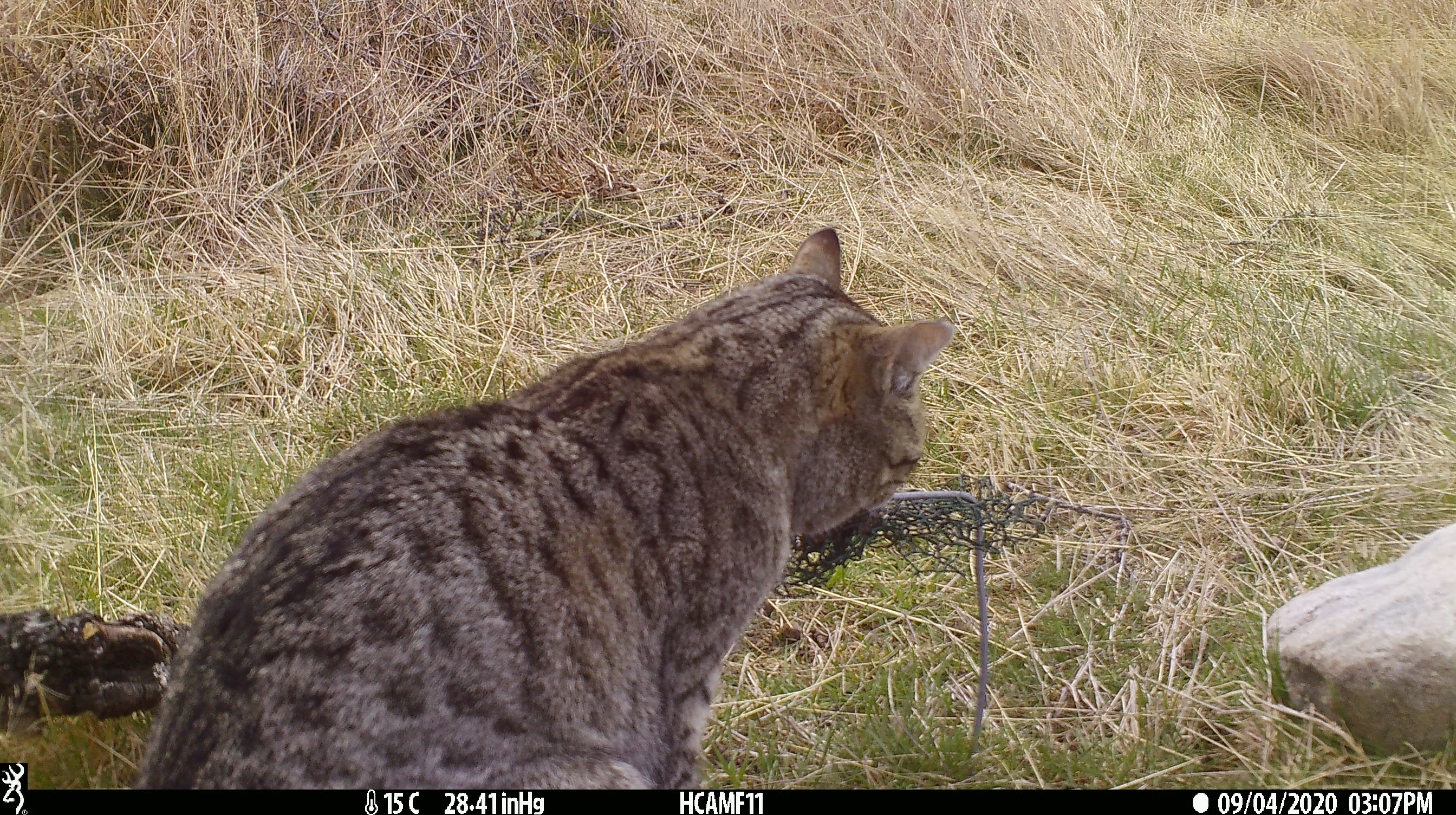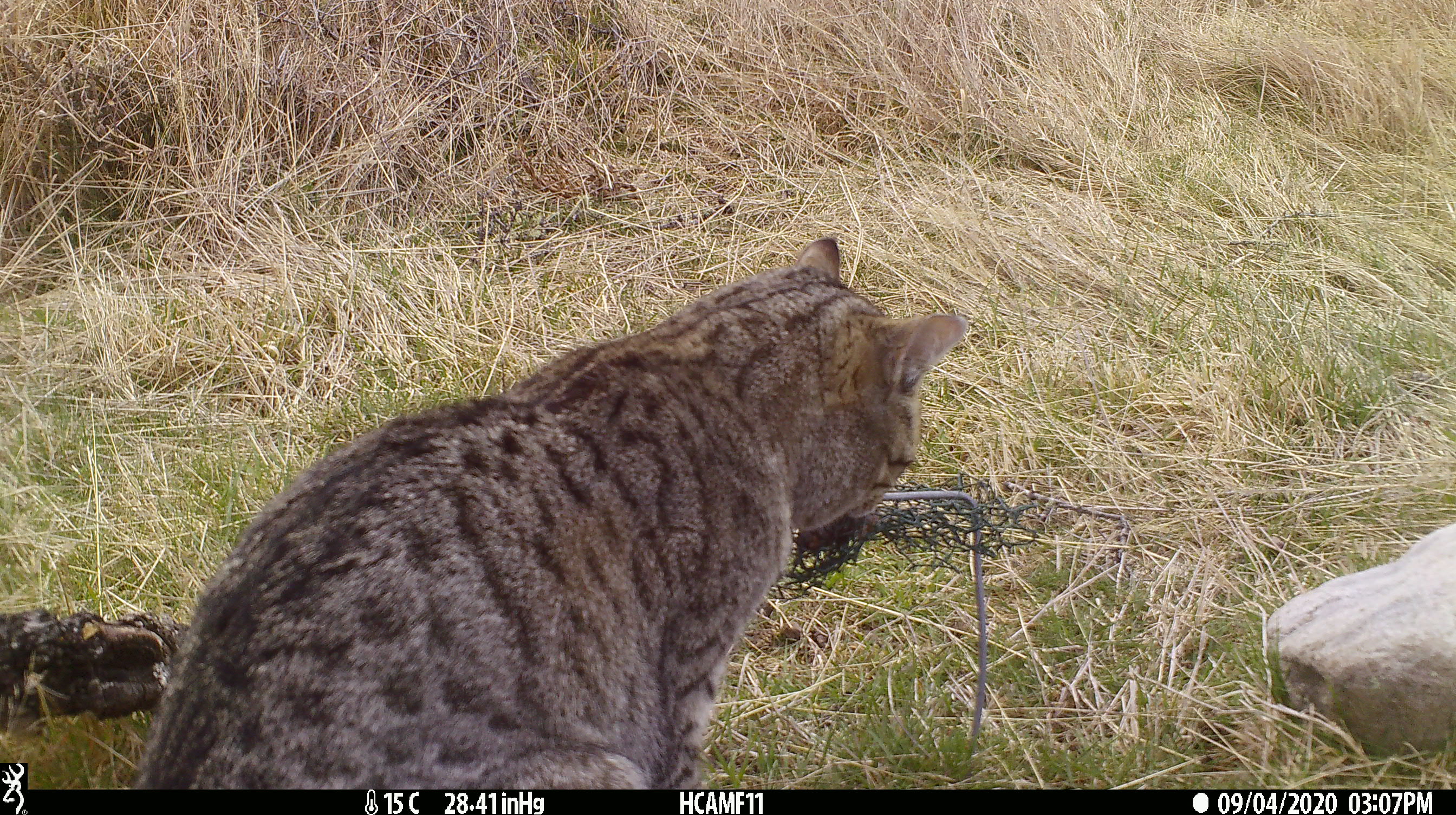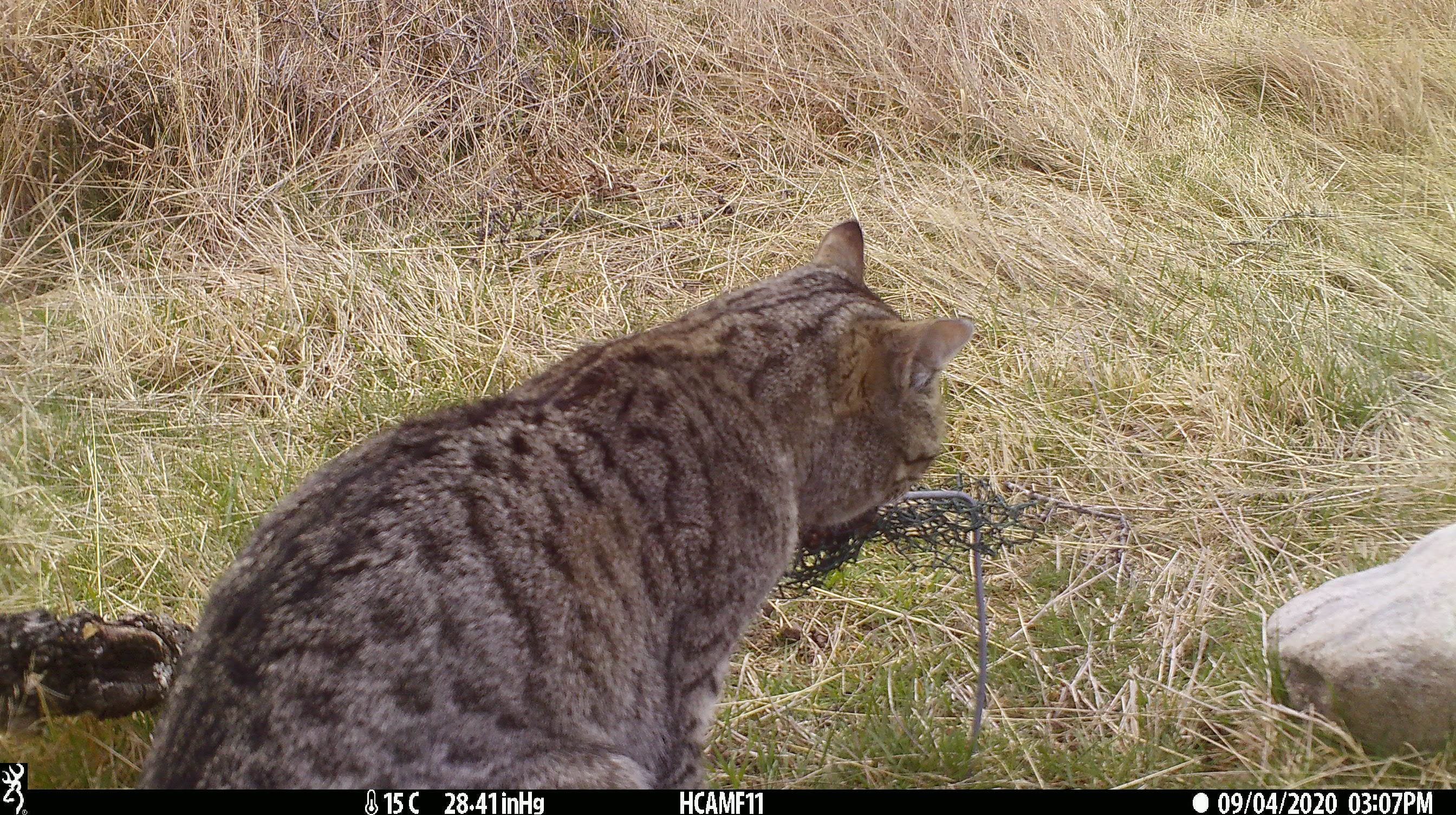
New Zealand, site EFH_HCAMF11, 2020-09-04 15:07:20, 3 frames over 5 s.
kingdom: Animalia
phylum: Chordata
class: Mammalia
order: Carnivora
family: Felidae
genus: Felis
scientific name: Felis catus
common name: domestic cat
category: cat